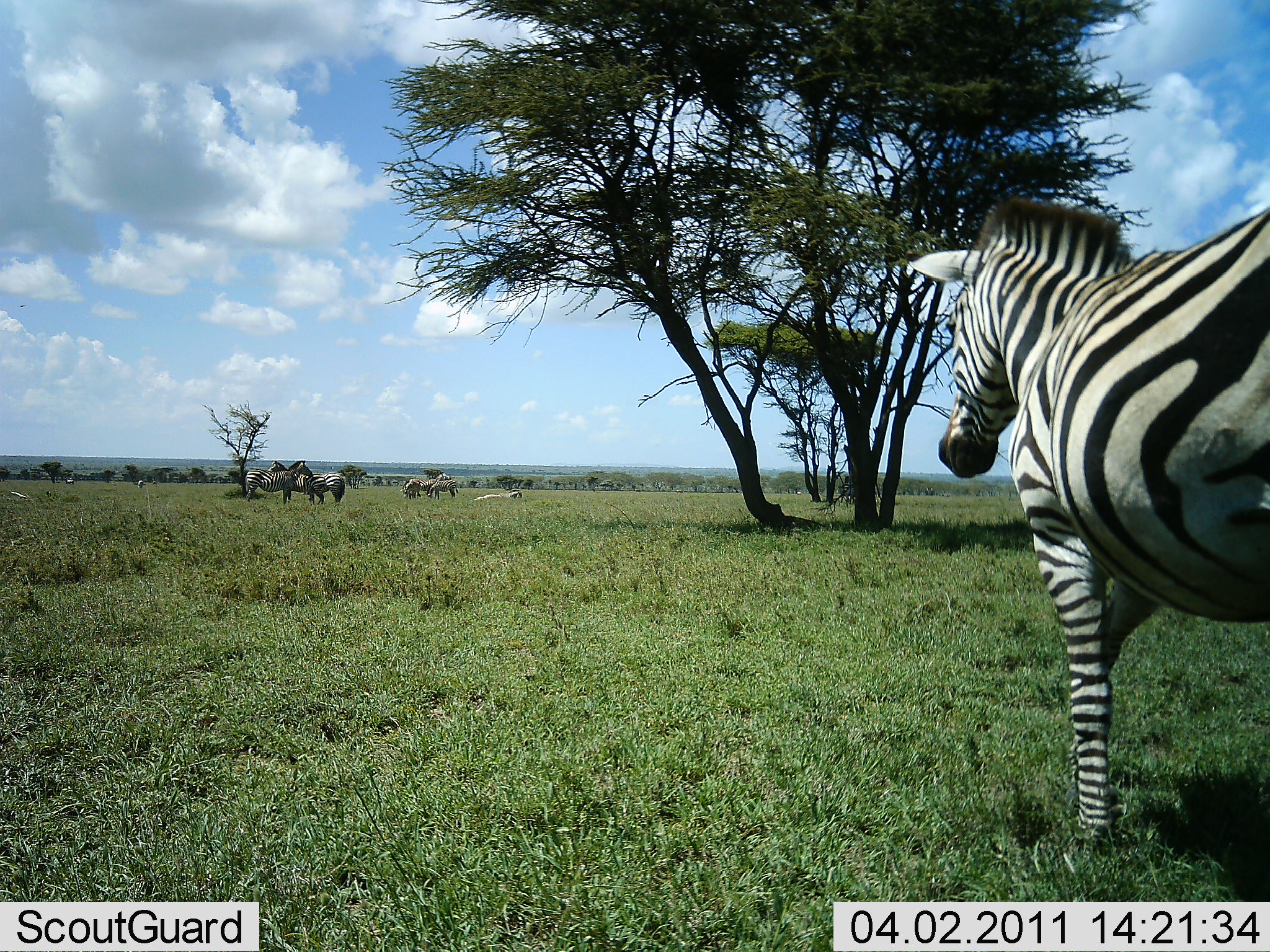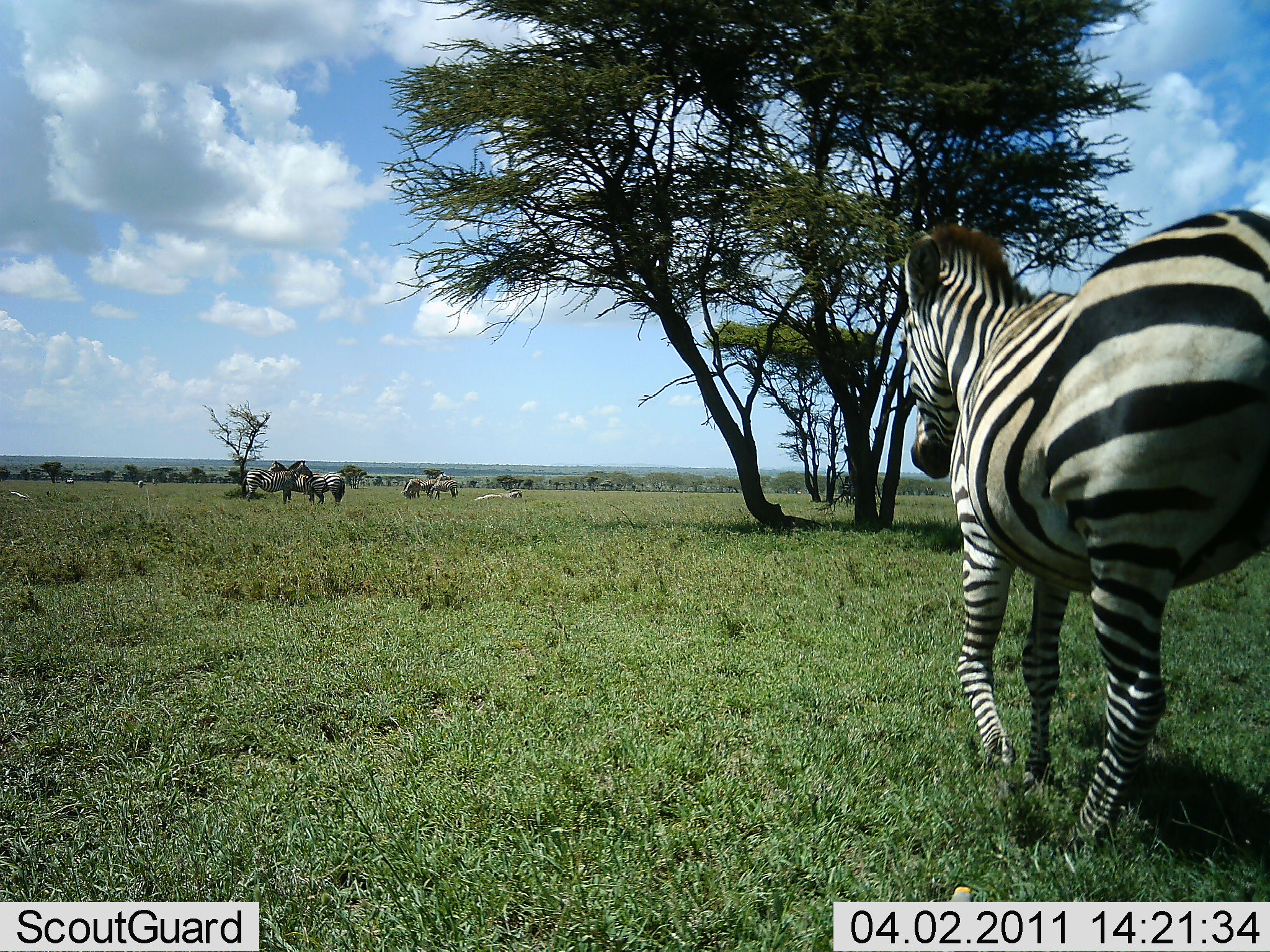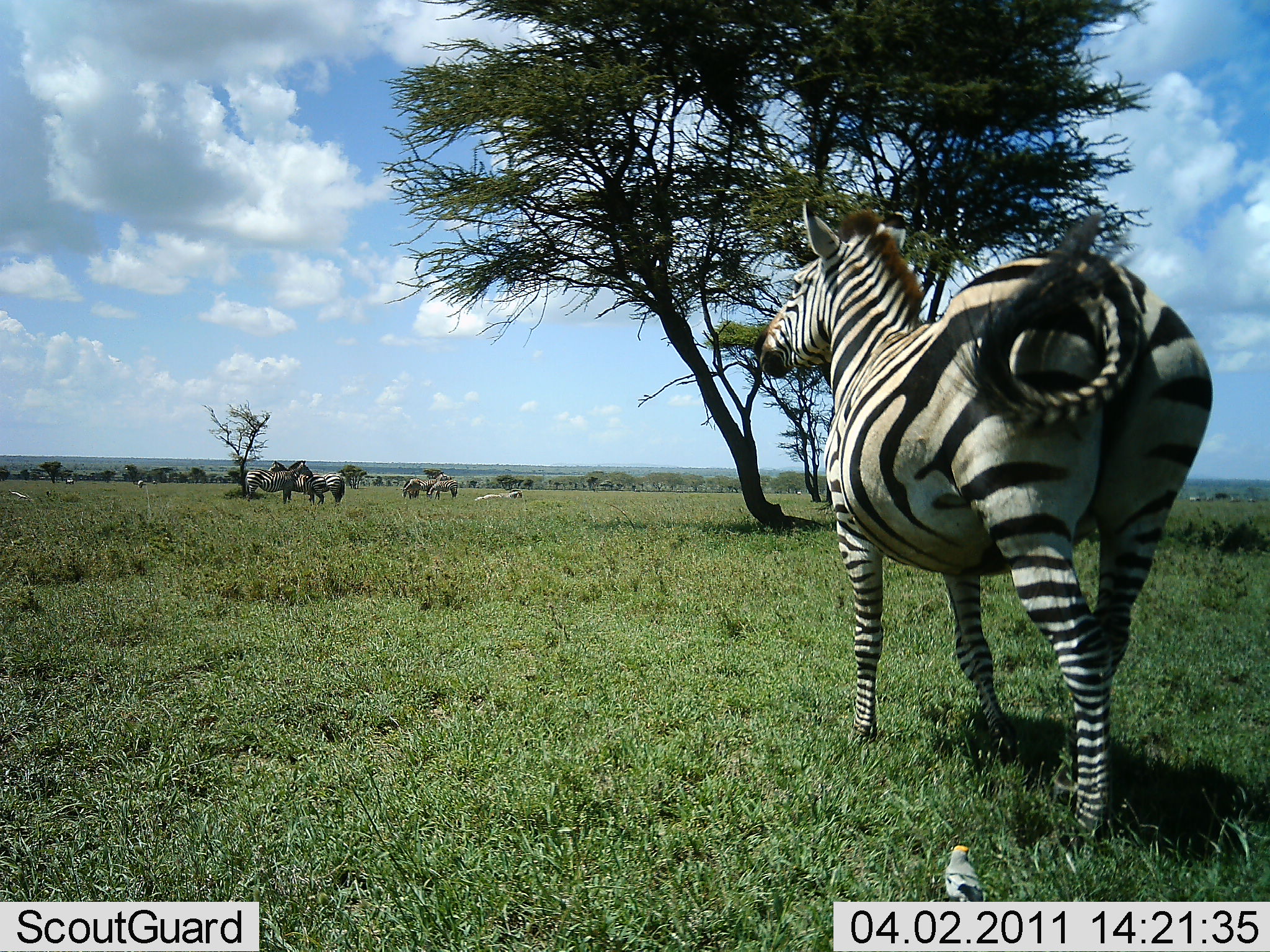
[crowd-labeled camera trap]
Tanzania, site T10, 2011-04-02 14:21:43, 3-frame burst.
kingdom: Animalia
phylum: Chordata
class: Mammalia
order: Perissodactyla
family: Equidae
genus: Equus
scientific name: Equus quagga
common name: plains zebra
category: zebra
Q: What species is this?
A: Zebra (plains zebra) (Equus quagga).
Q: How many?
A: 5.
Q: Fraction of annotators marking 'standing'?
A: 75%.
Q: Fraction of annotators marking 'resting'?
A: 8%.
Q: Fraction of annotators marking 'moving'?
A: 75%.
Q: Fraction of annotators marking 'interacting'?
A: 8%.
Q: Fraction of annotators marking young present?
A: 0%.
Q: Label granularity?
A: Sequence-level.